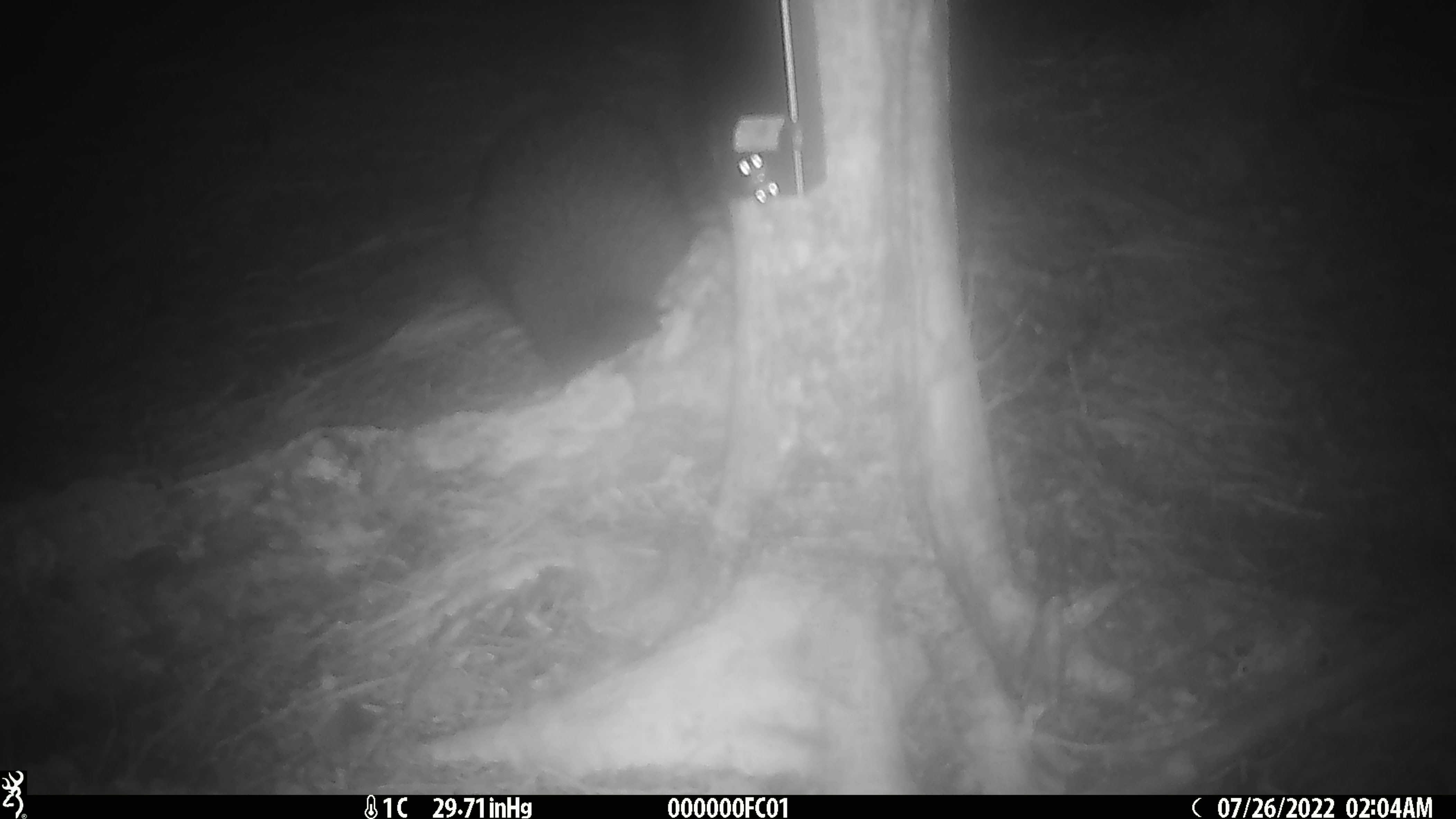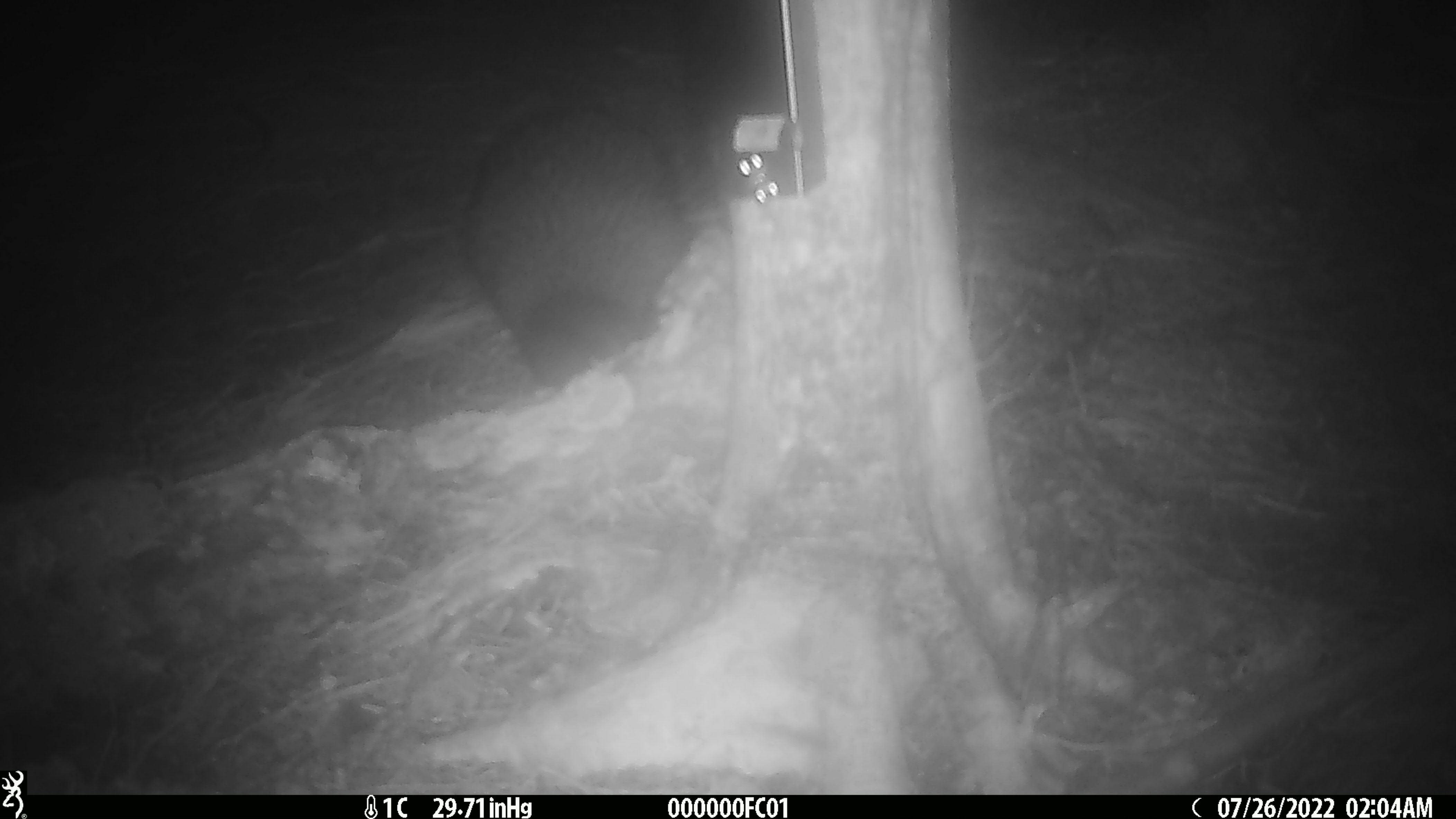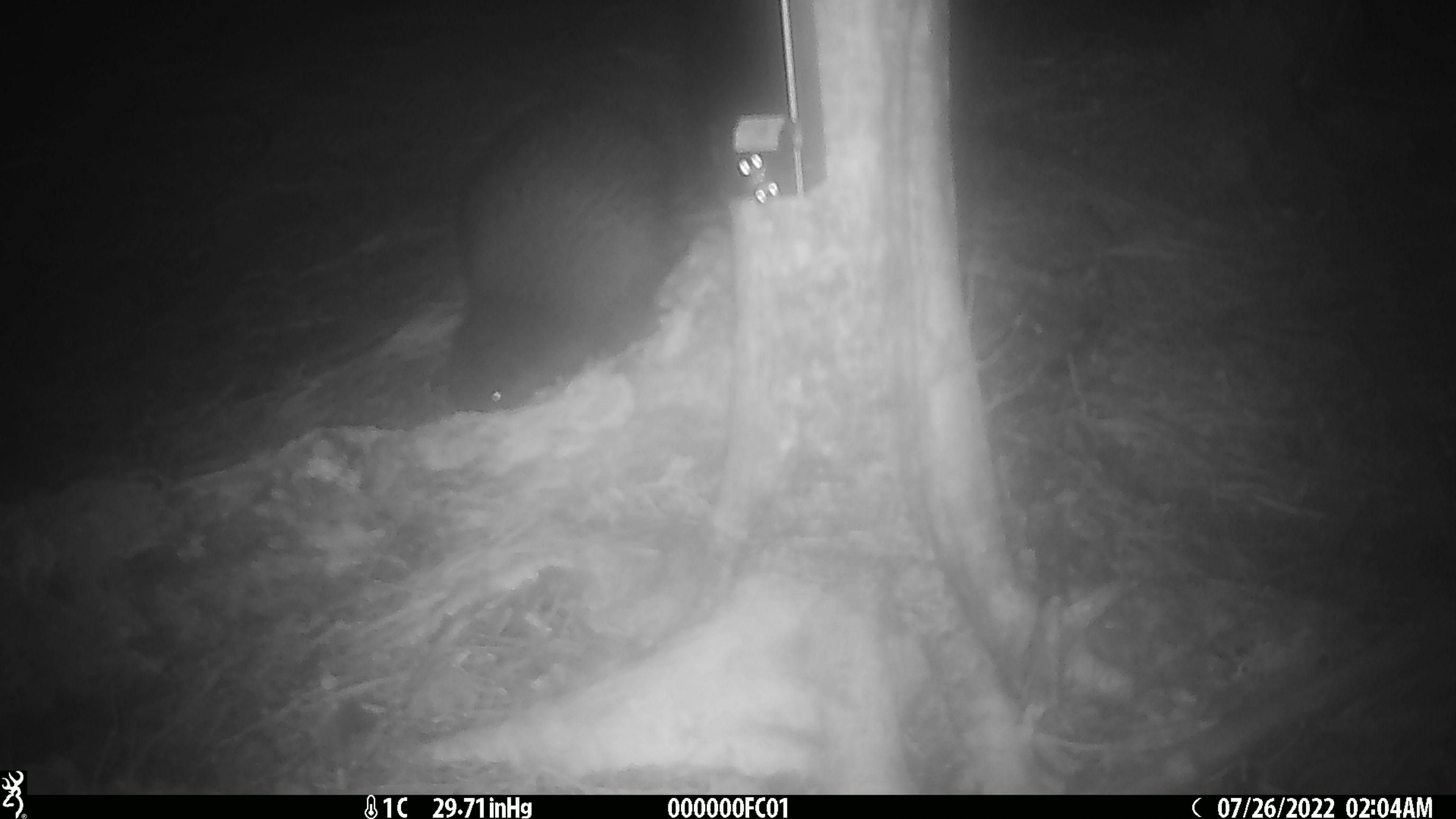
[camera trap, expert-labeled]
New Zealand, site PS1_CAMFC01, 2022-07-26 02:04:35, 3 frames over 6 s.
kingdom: Animalia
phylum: Chordata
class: Aves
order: Apterygiformes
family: Apterygidae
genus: Apteryx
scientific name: Apteryx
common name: kiwi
Kiwi (Apteryx).